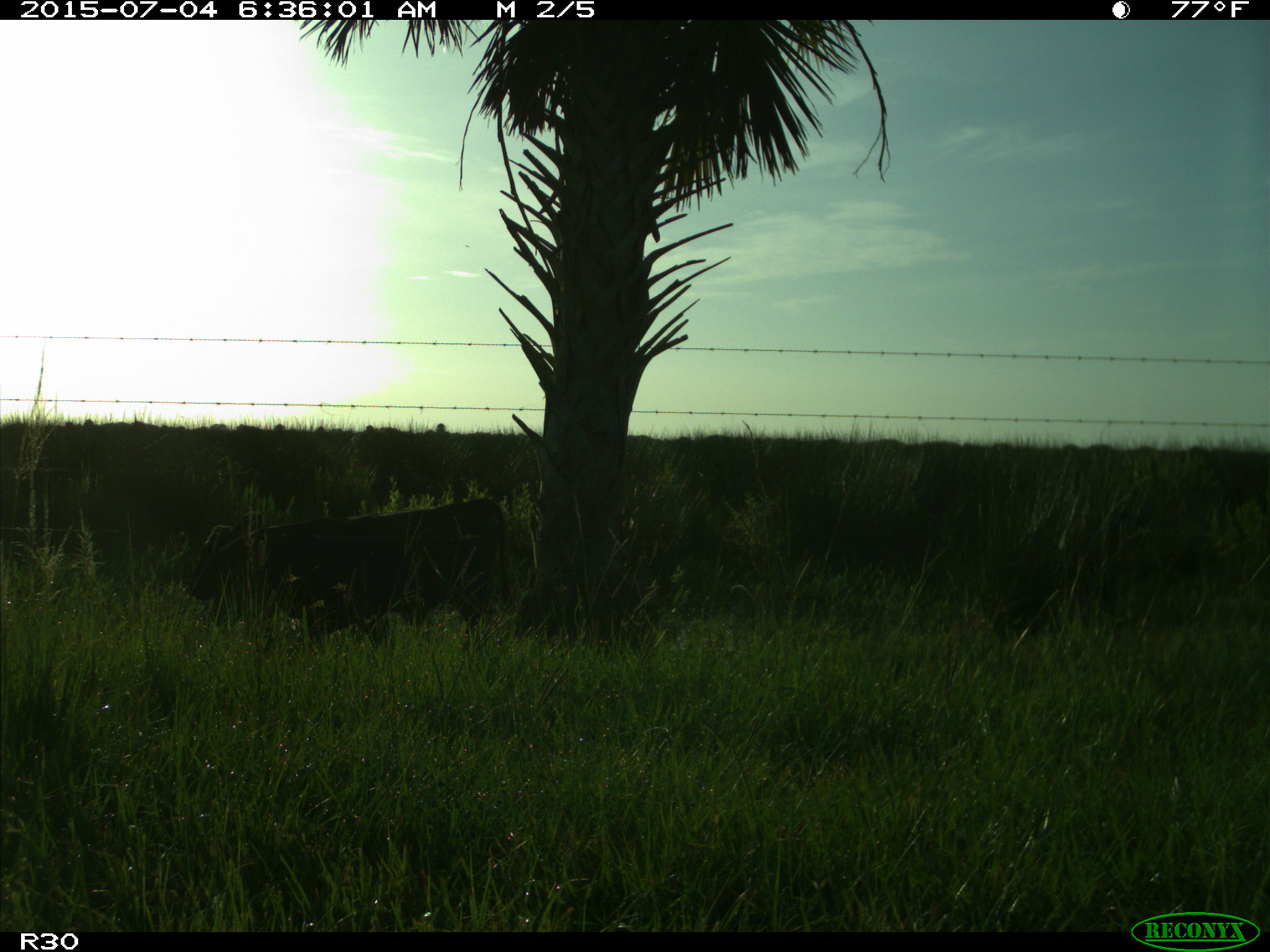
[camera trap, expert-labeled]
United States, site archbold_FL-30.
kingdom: Animalia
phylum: Chordata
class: Mammalia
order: Artiodactyla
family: Bovidae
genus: Bos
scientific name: Bos taurus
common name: domestic cow